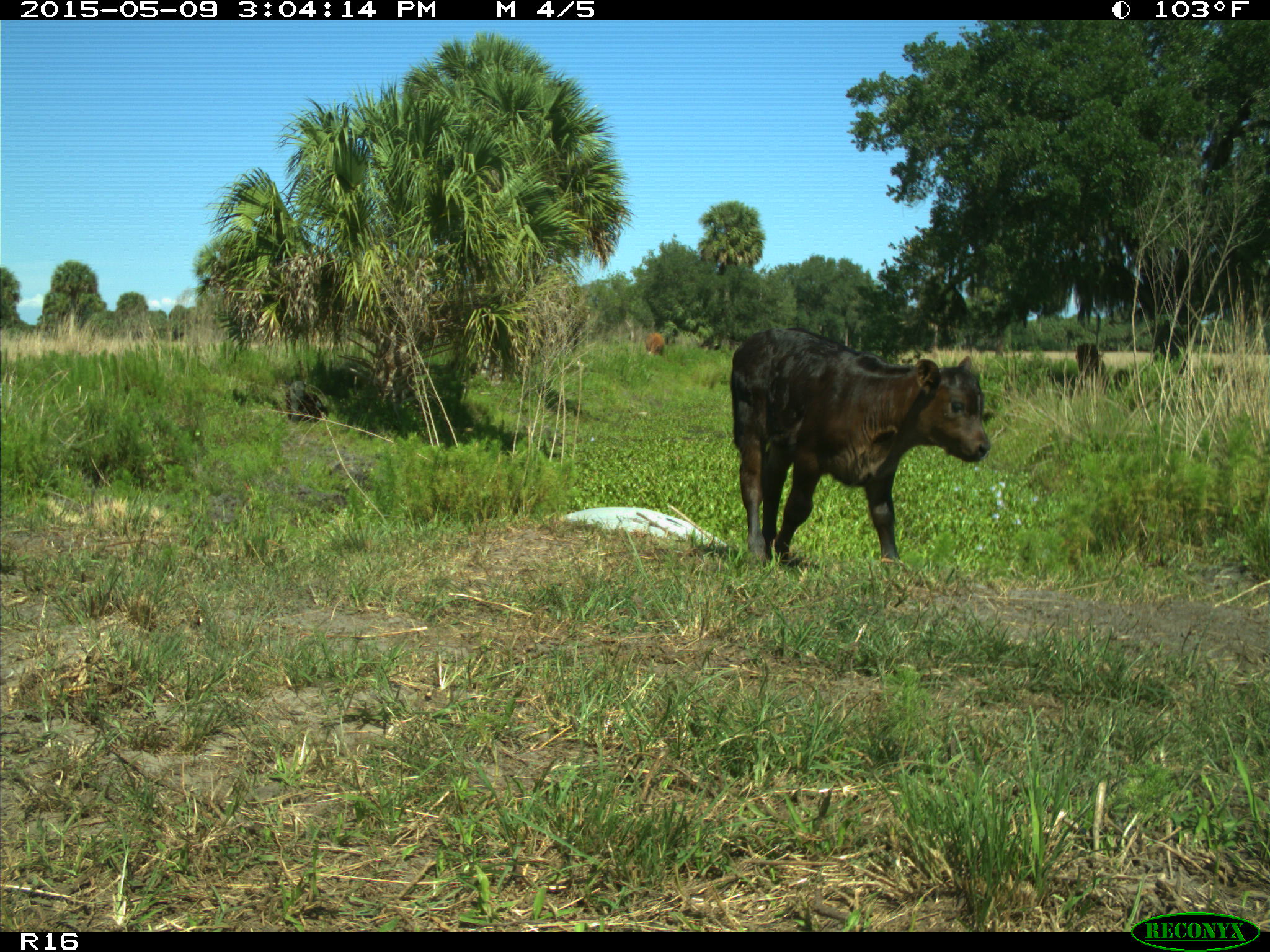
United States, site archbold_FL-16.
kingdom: Animalia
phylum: Chordata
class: Mammalia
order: Artiodactyla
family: Bovidae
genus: Bos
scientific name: Bos taurus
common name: domestic cow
Bos taurus (domestic cow).